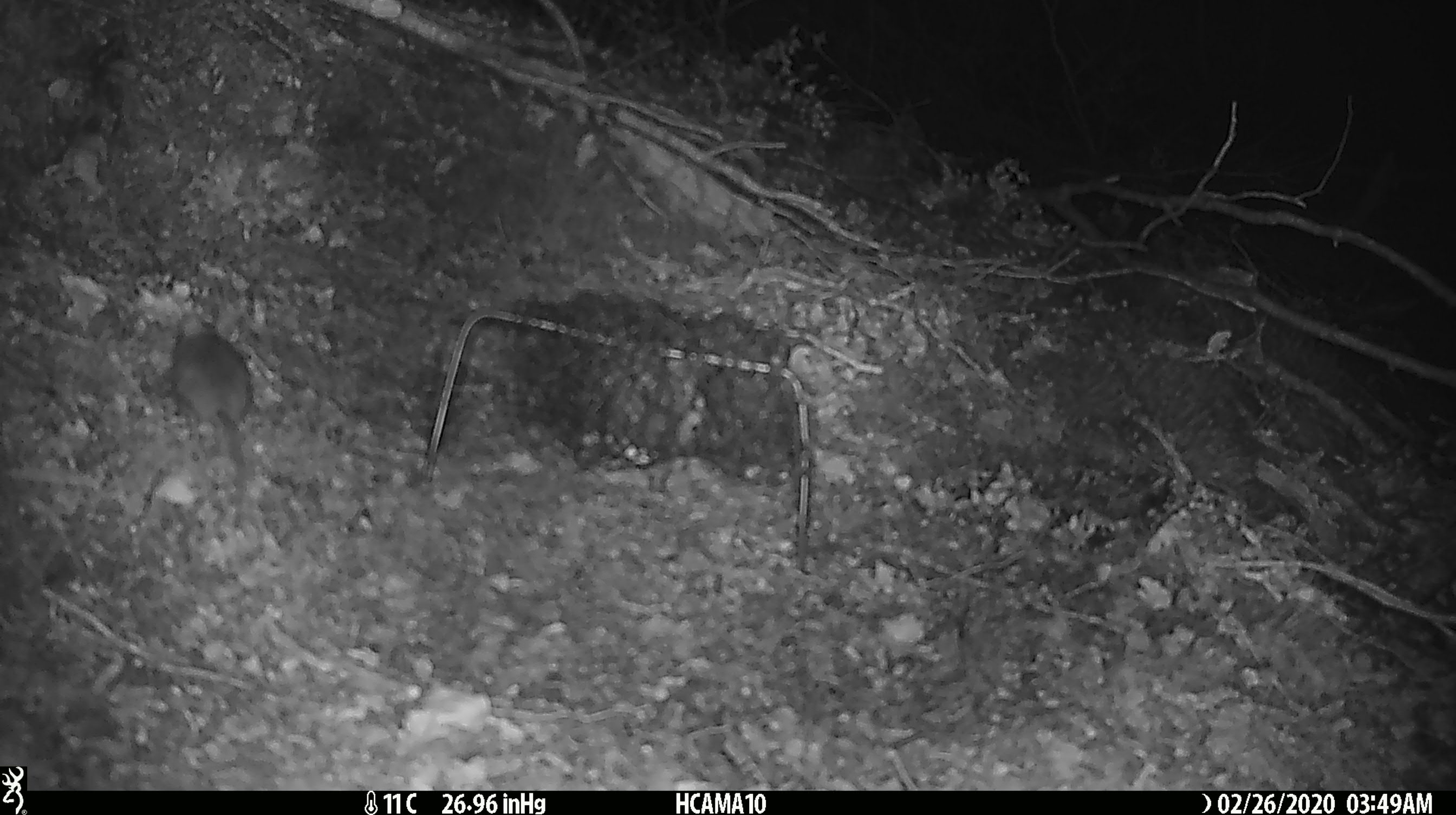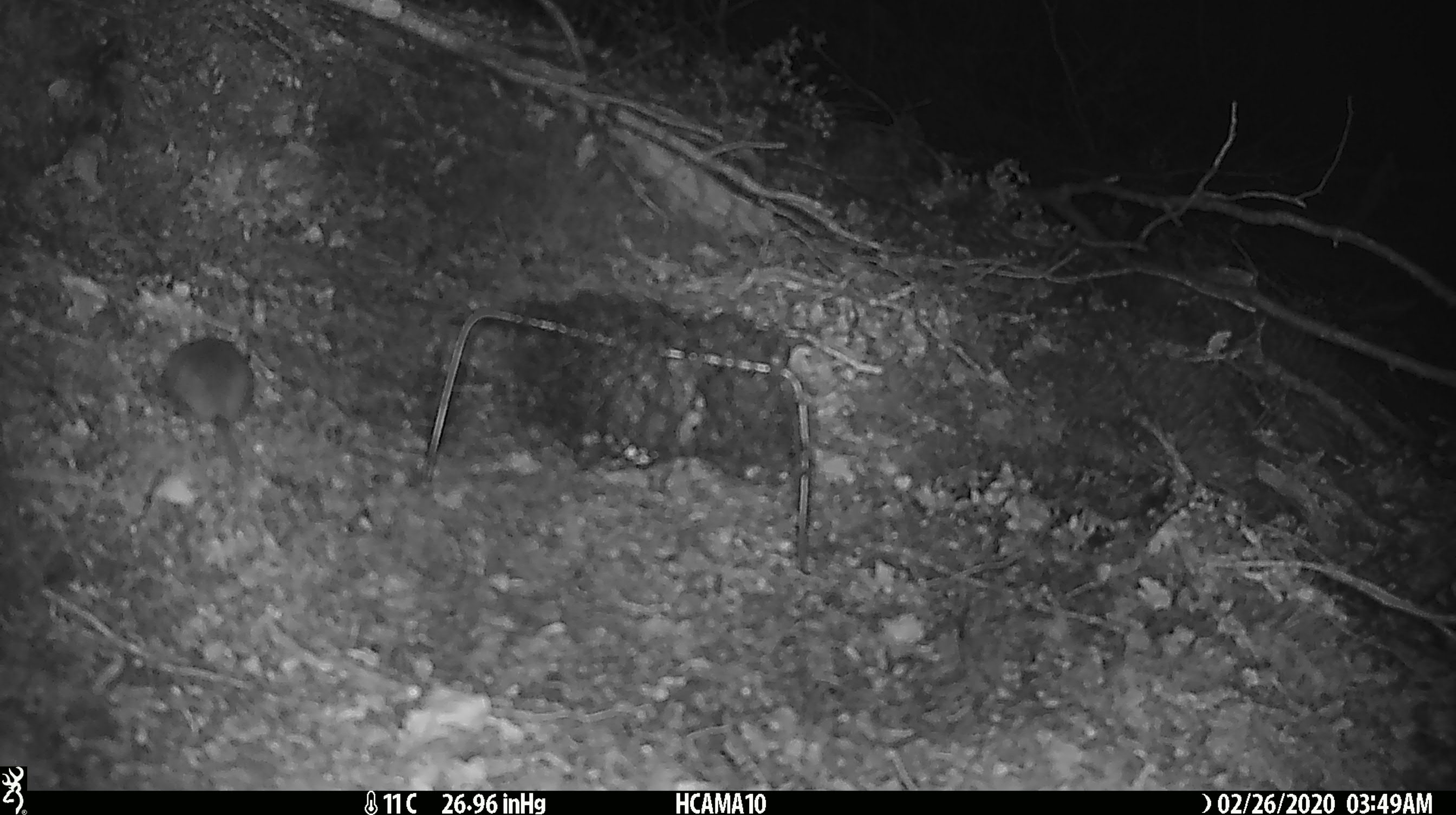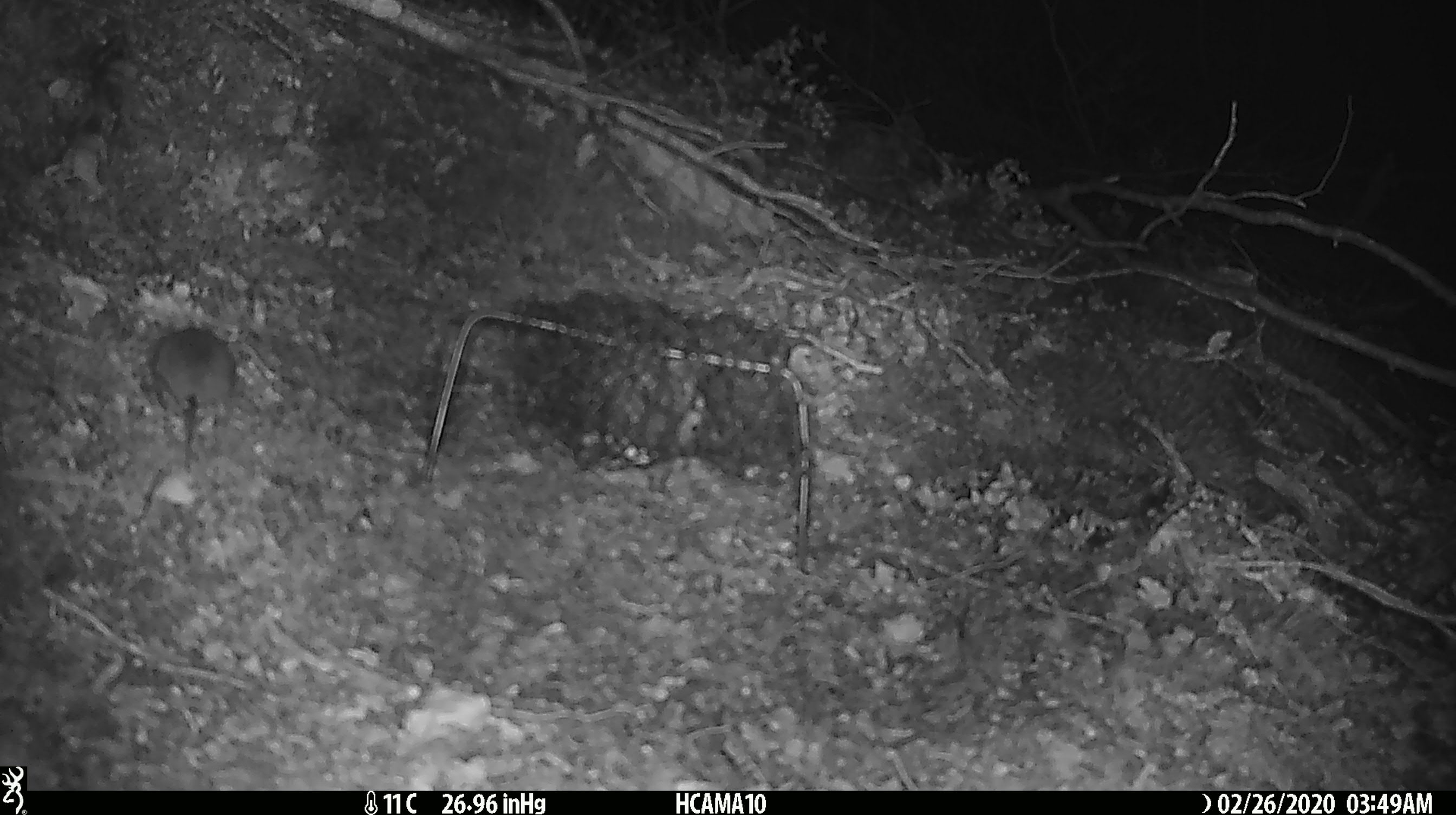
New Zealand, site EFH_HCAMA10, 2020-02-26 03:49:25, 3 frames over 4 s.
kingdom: Animalia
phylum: Chordata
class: Mammalia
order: Rodentia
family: Muridae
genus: Mus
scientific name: Mus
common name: mouse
Mouse (Mus).